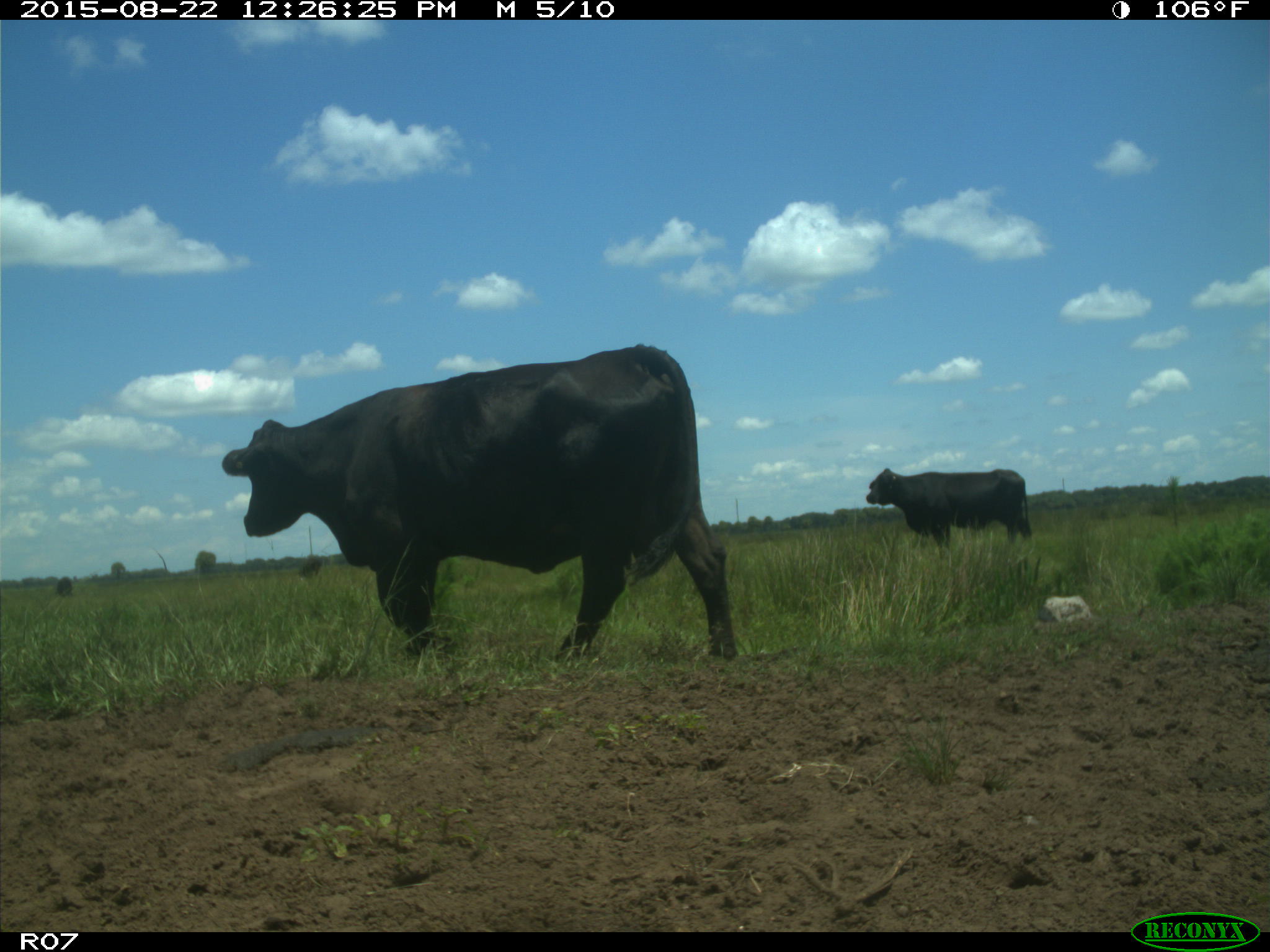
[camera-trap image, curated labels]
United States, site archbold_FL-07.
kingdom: Animalia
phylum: Chordata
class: Mammalia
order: Artiodactyla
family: Bovidae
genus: Bos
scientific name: Bos taurus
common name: domestic cow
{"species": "Bos taurus (domestic cow)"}